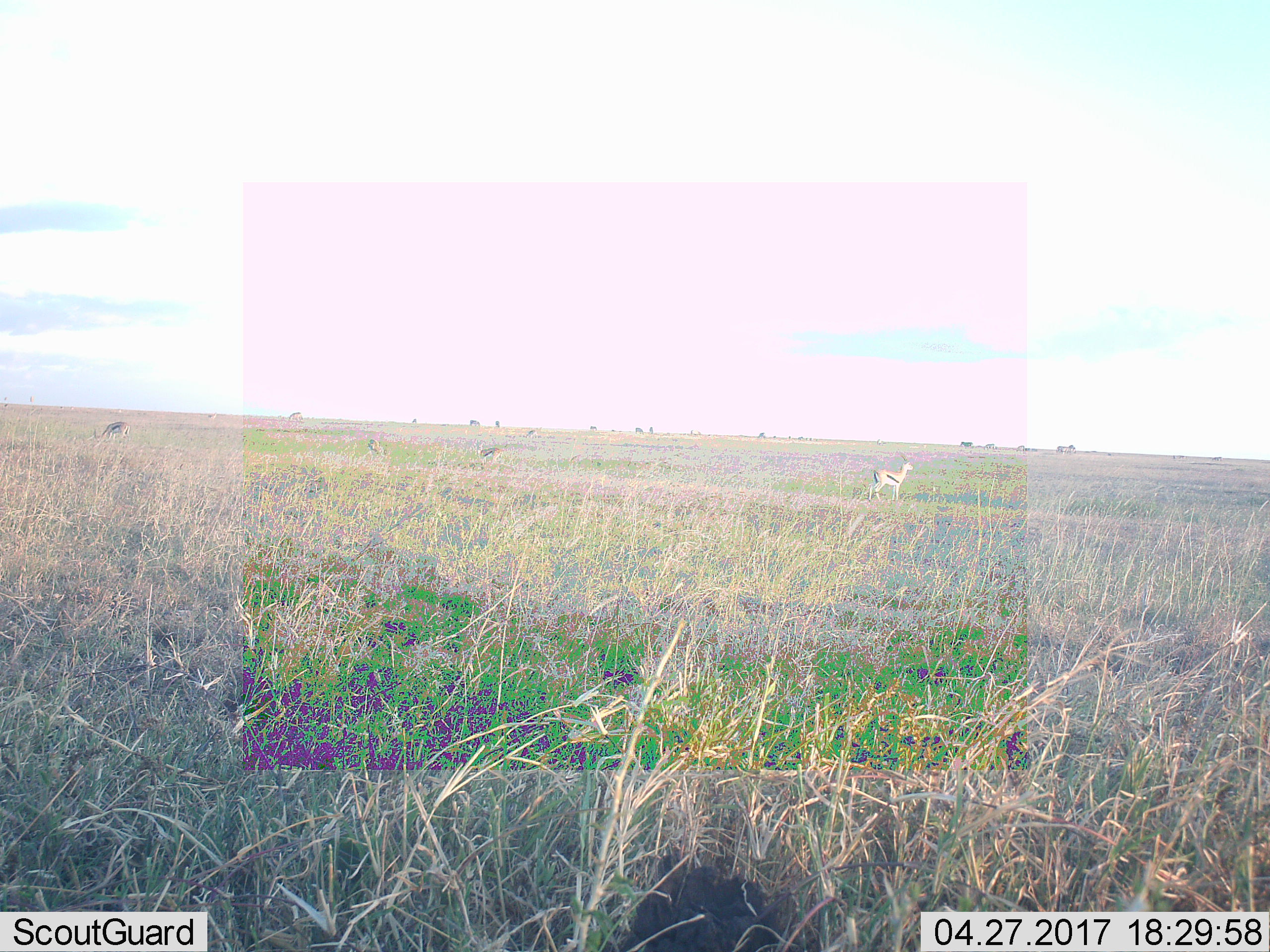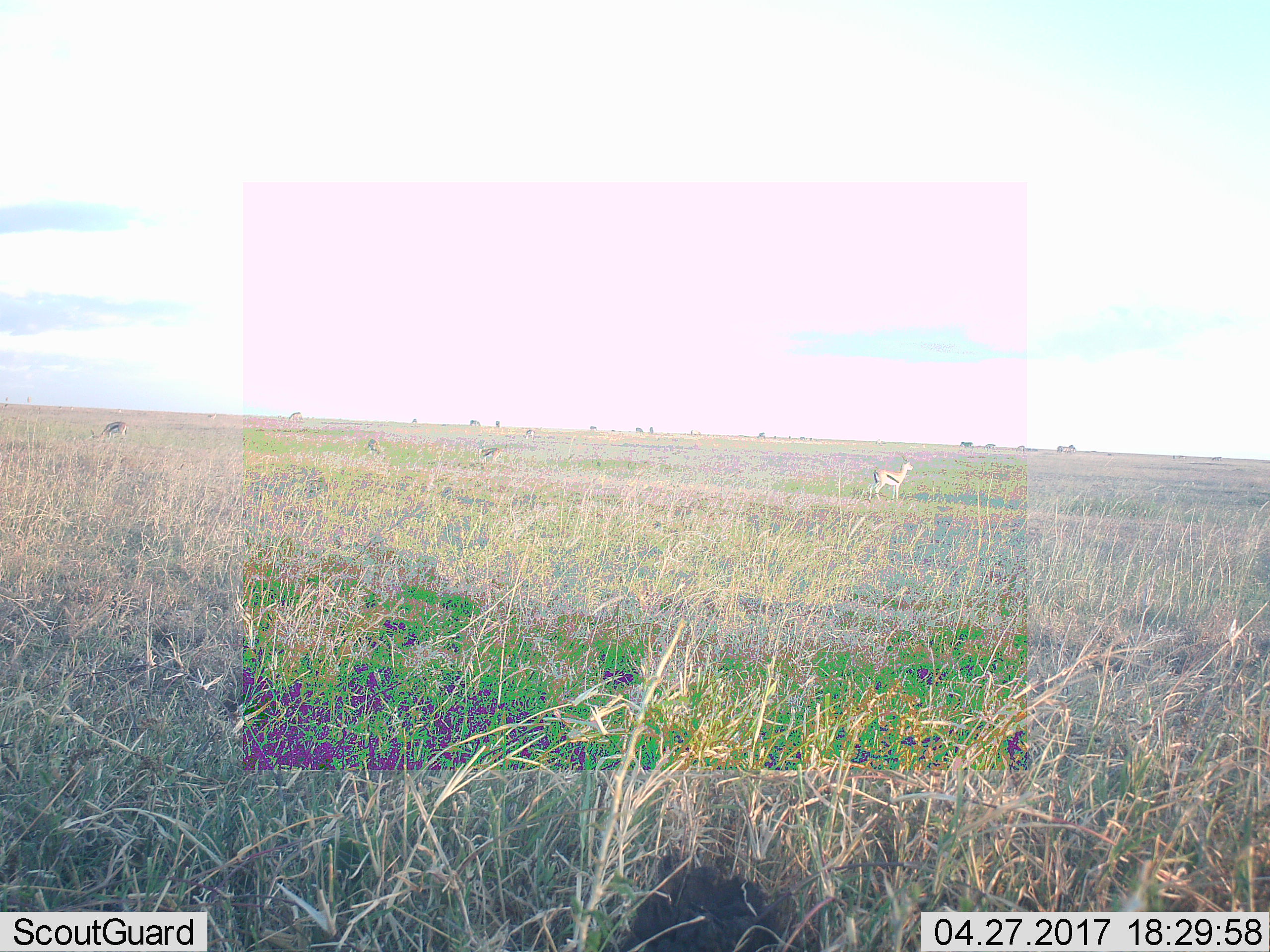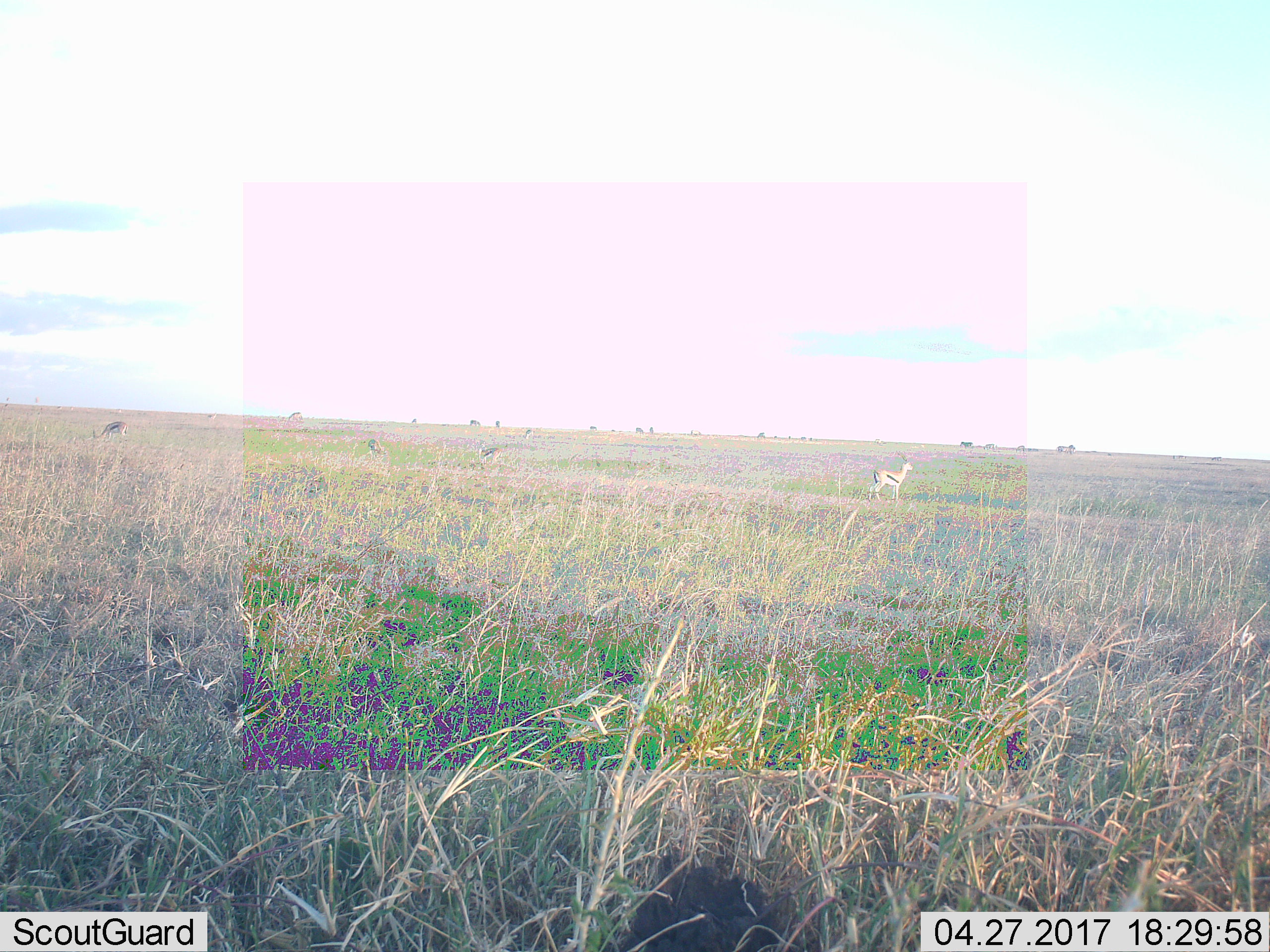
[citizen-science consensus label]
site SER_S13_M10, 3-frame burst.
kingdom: Animalia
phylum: Chordata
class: Mammalia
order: Artiodactyla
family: Bovidae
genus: Eudorcas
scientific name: Eudorcas thomsonii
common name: thomson's gazelle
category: gazellethomsons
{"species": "gazellethomsons (thomson's gazelle) (Eudorcas thomsonii)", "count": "5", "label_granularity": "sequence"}